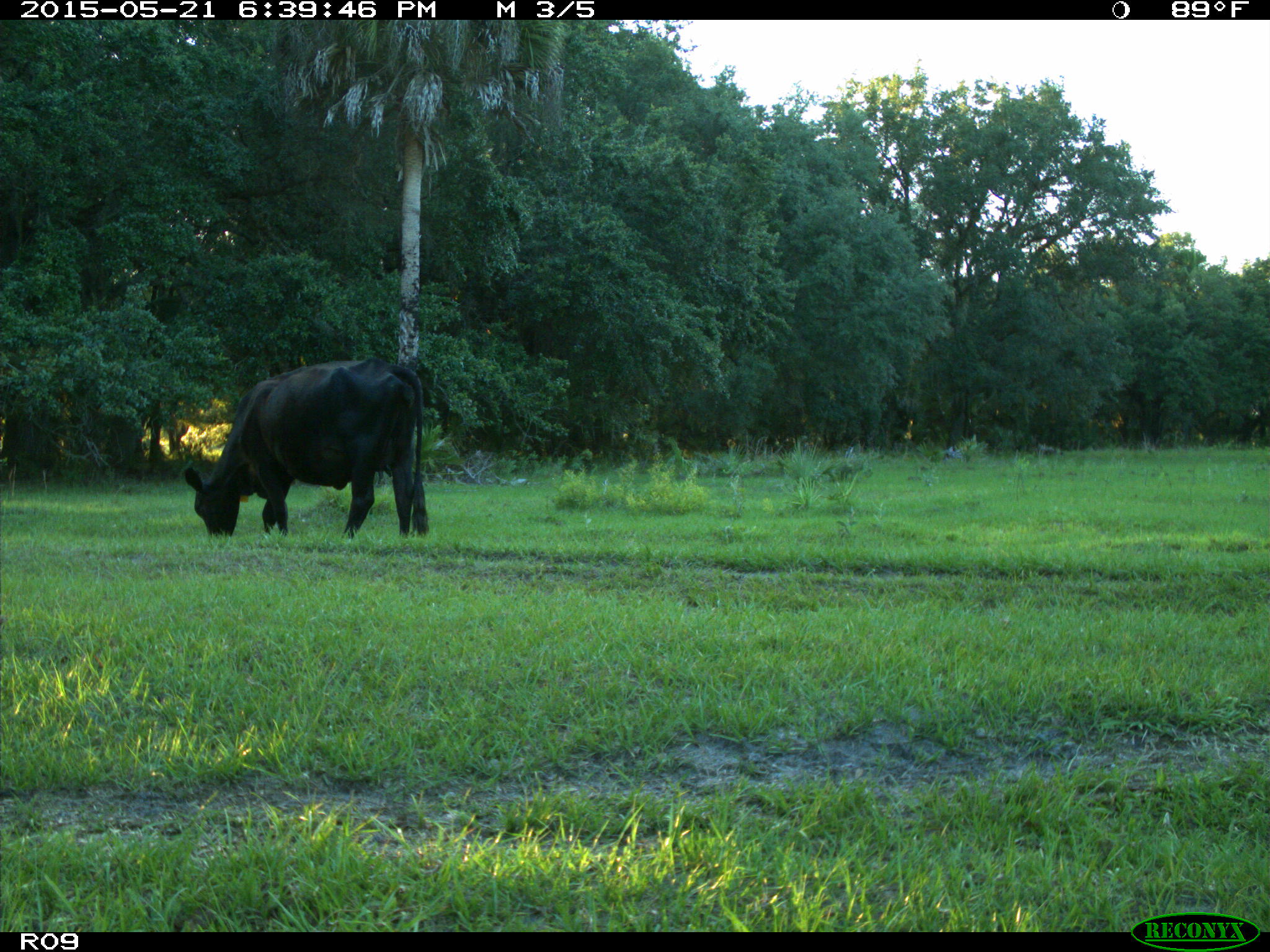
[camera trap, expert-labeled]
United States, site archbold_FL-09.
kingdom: Animalia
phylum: Chordata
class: Mammalia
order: Artiodactyla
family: Bovidae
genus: Bos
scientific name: Bos taurus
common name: domestic cow